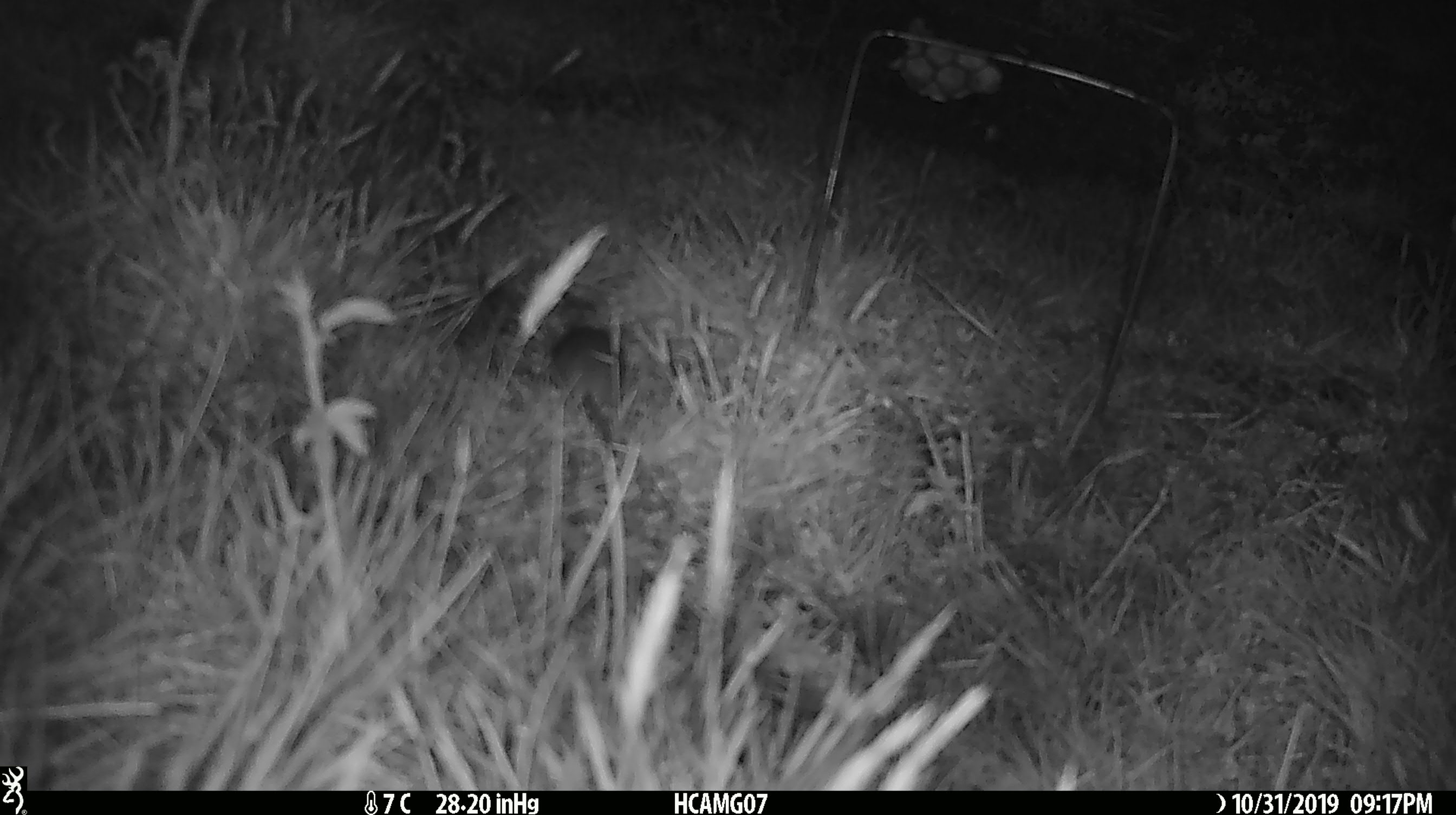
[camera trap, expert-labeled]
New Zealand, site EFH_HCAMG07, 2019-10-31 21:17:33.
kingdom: Animalia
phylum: Chordata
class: Mammalia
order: Rodentia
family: Muridae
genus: Mus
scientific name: Mus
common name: mouse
Mouse (Mus).